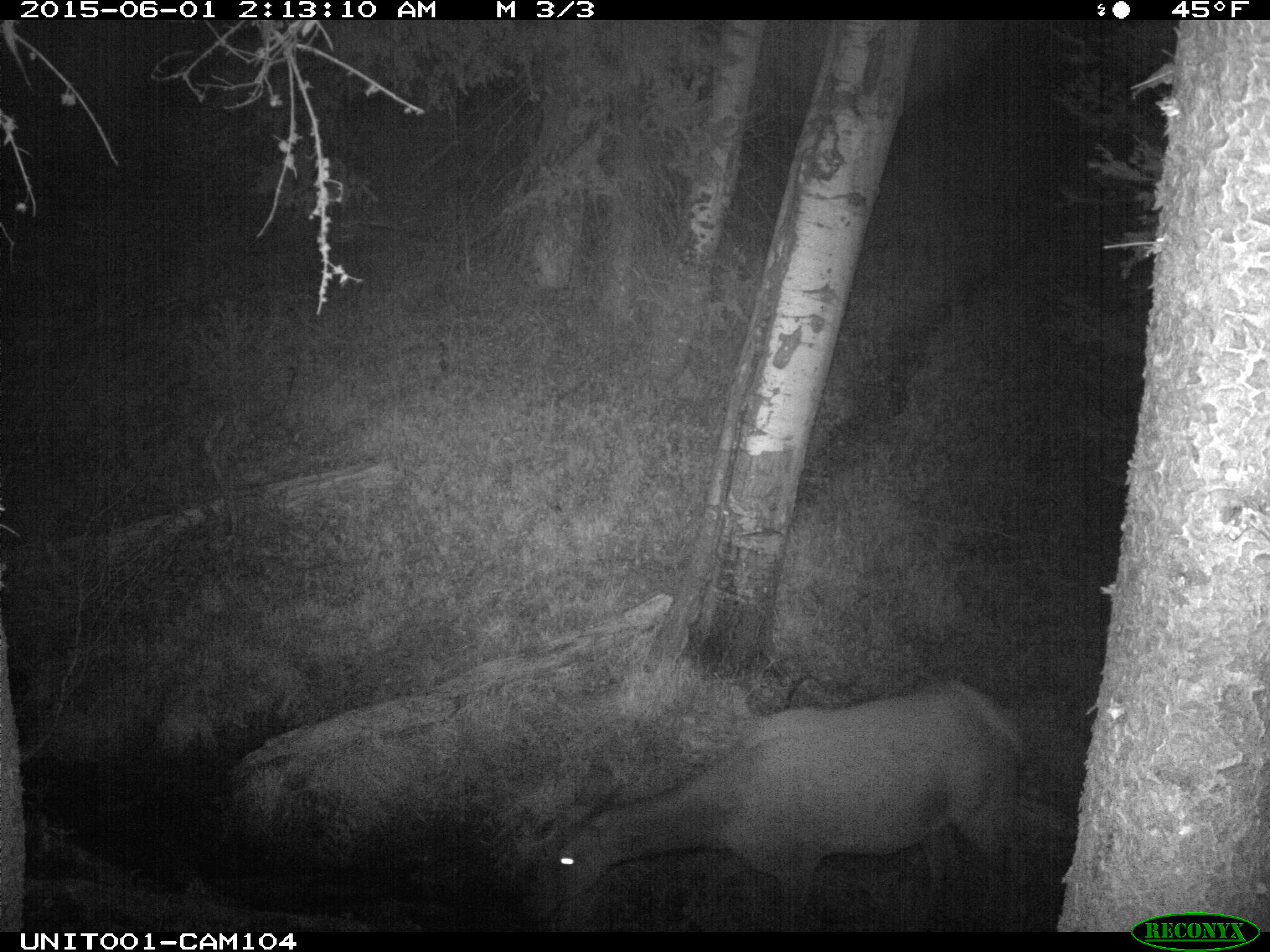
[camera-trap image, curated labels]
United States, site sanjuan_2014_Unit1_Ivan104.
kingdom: Animalia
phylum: Chordata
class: Mammalia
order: Artiodactyla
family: Cervidae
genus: Cervus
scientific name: Cervus elaphus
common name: red deer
Cervus elaphus (red deer).